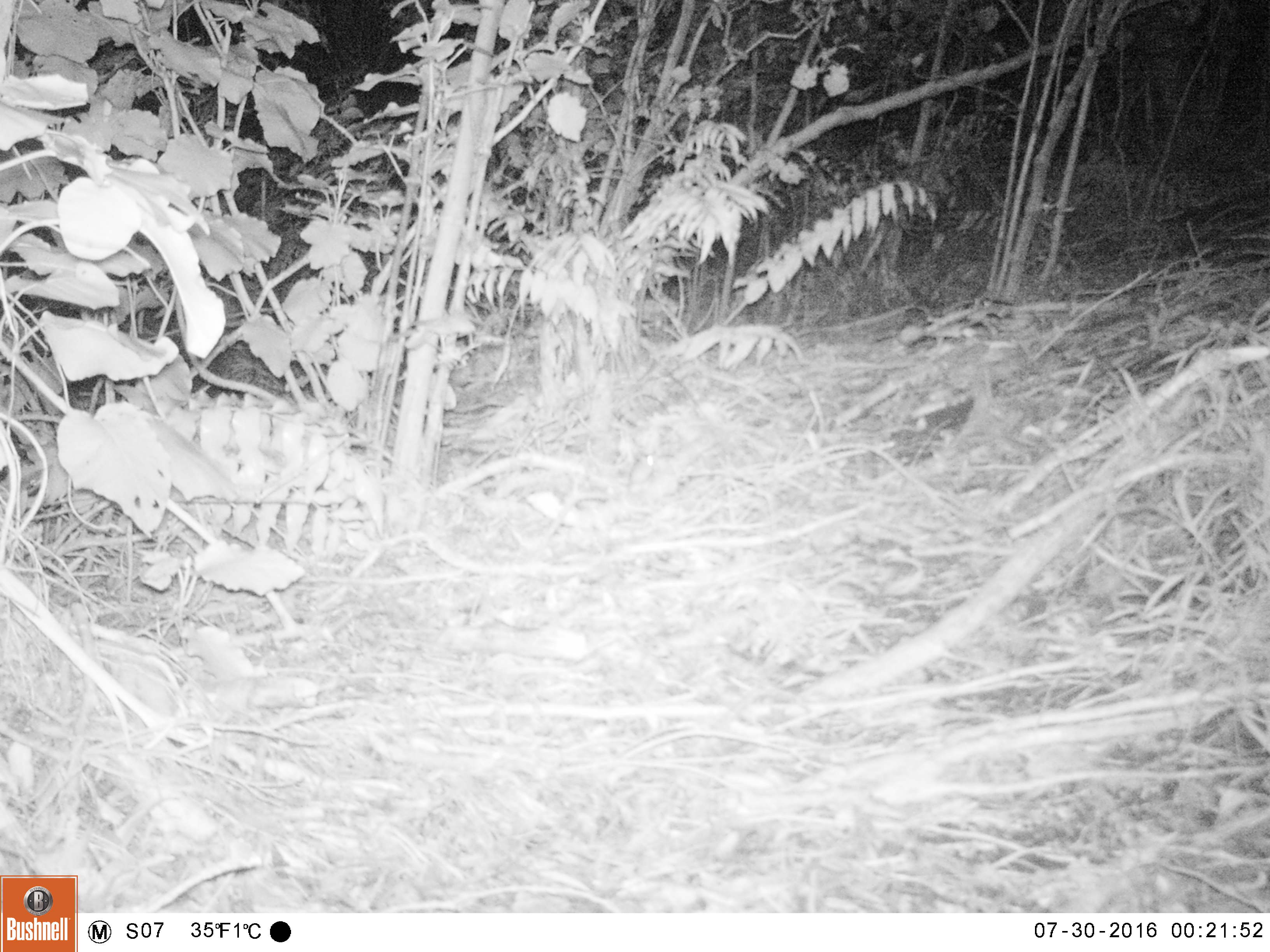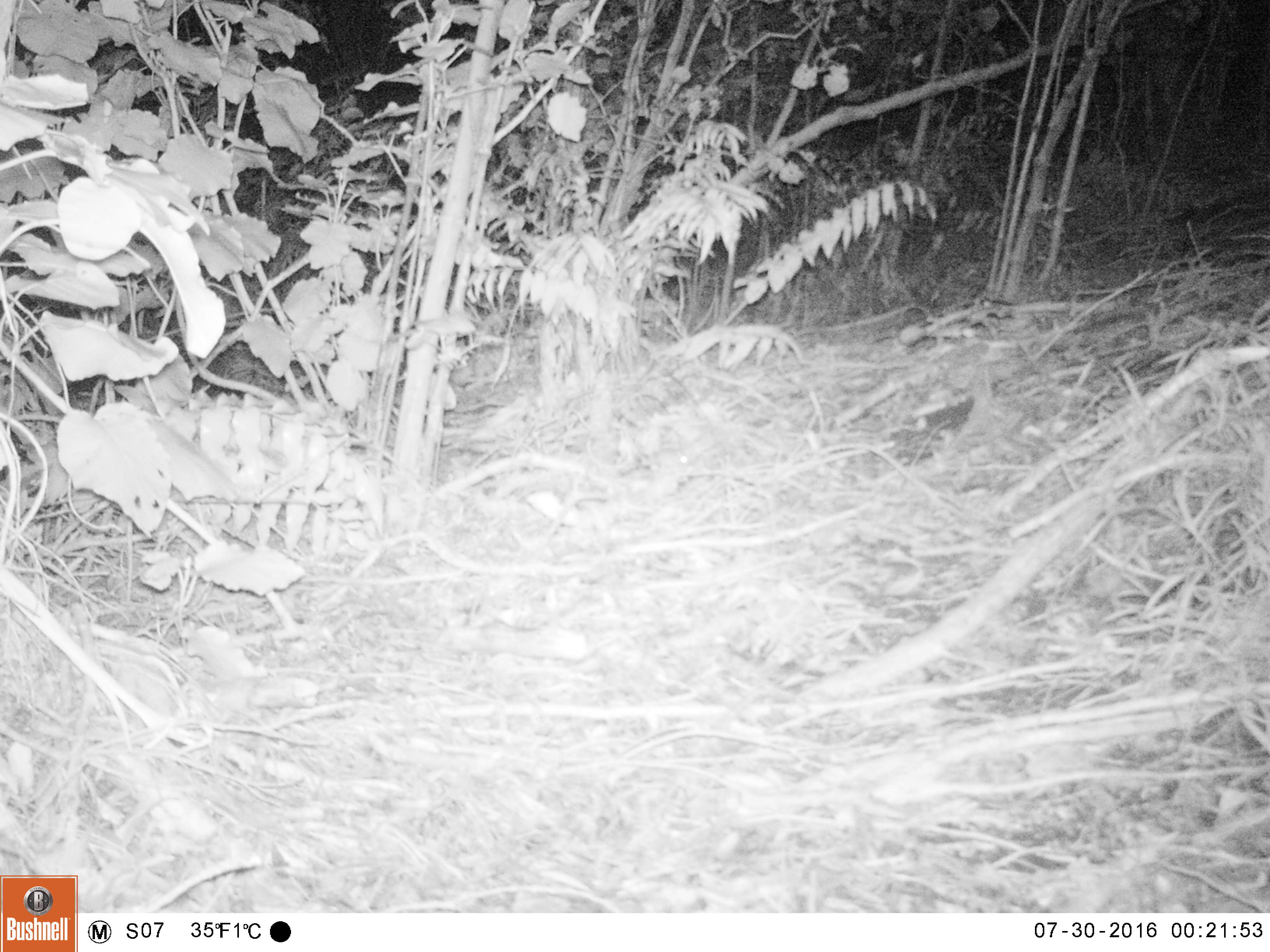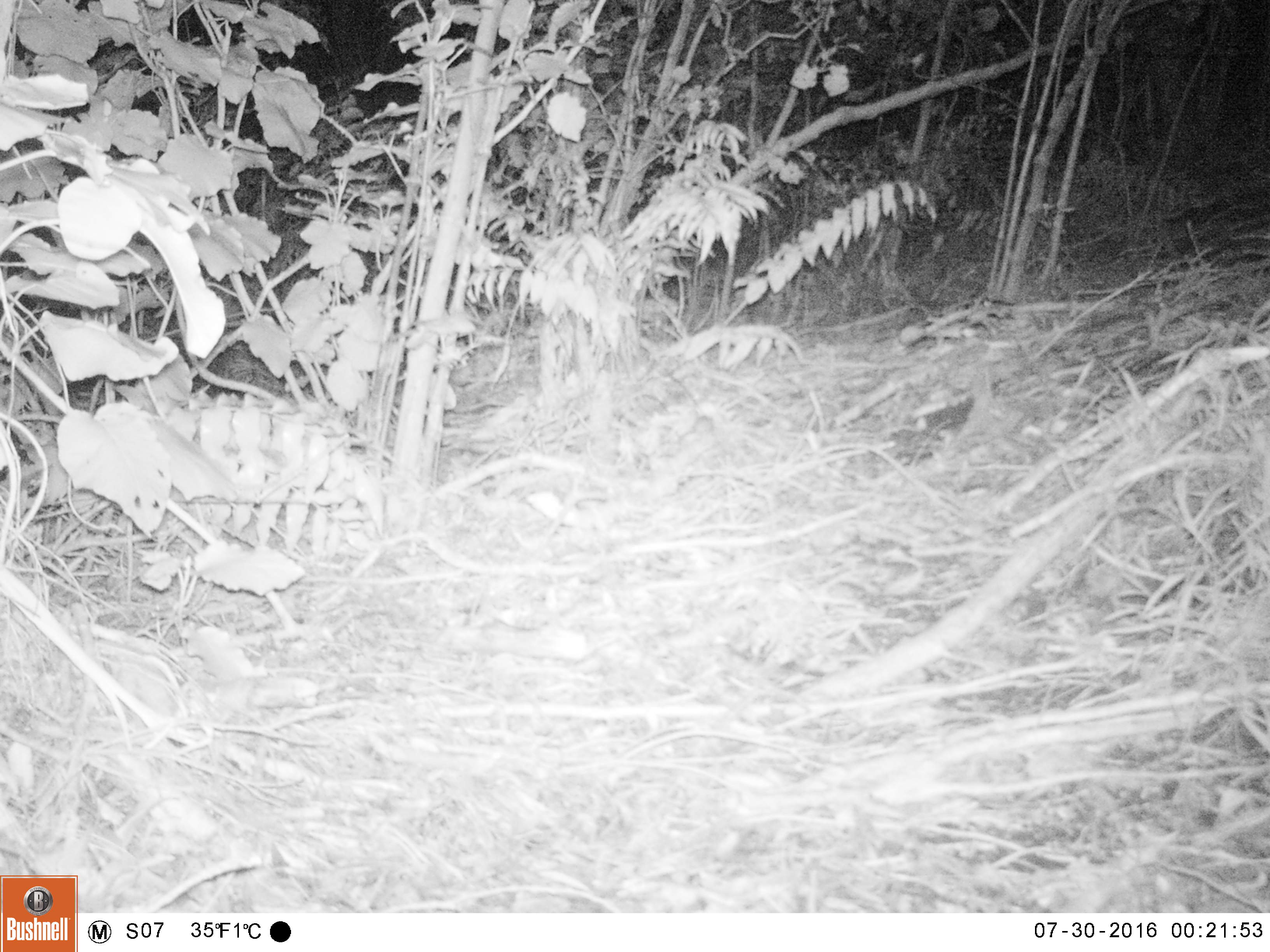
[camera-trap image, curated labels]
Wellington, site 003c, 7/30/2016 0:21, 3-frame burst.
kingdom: Animalia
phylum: Chordata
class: Mammalia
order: Rodentia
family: Muridae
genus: Mus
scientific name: Mus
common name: mouse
Mouse (Mus).